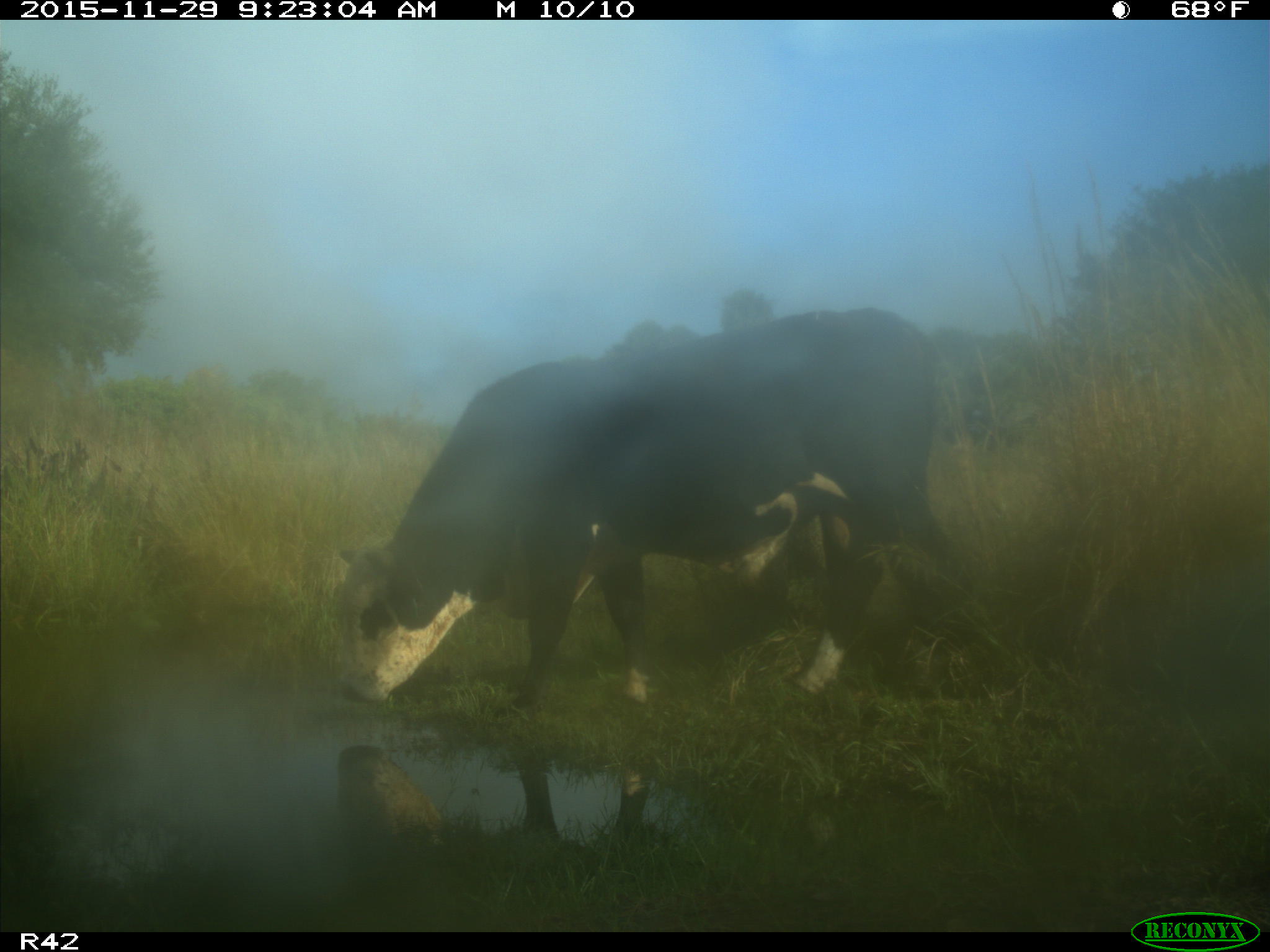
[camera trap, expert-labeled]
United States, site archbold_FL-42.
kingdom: Animalia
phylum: Chordata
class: Mammalia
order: Artiodactyla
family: Bovidae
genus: Bos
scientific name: Bos taurus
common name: domestic cow